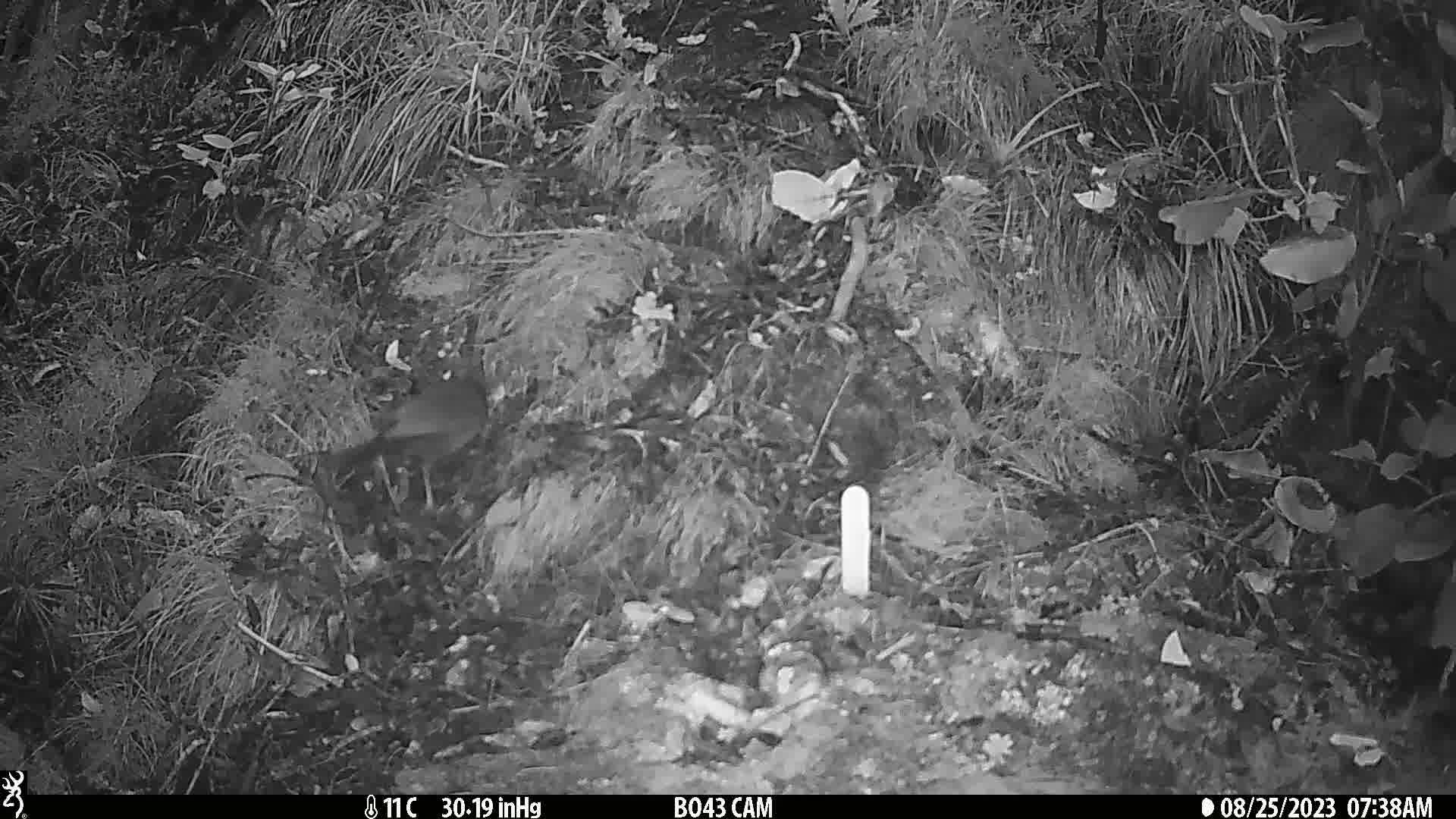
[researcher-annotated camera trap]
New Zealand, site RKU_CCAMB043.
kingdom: Animalia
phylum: Chordata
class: Aves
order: Passeriformes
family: Turdidae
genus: Turdus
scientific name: Turdus merula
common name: eurasian blackbird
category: blackbird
Blackbird (eurasian blackbird) (Turdus merula).